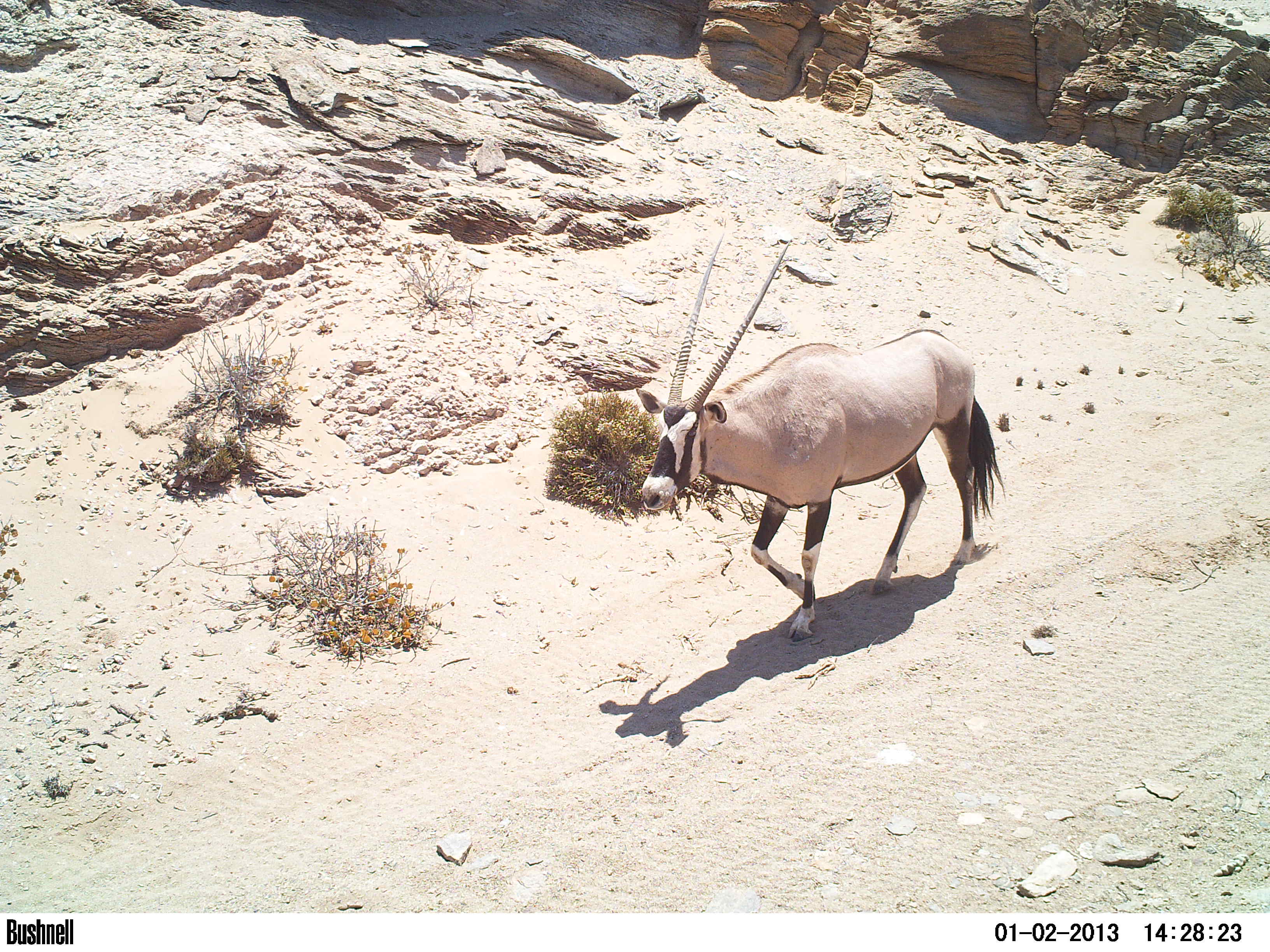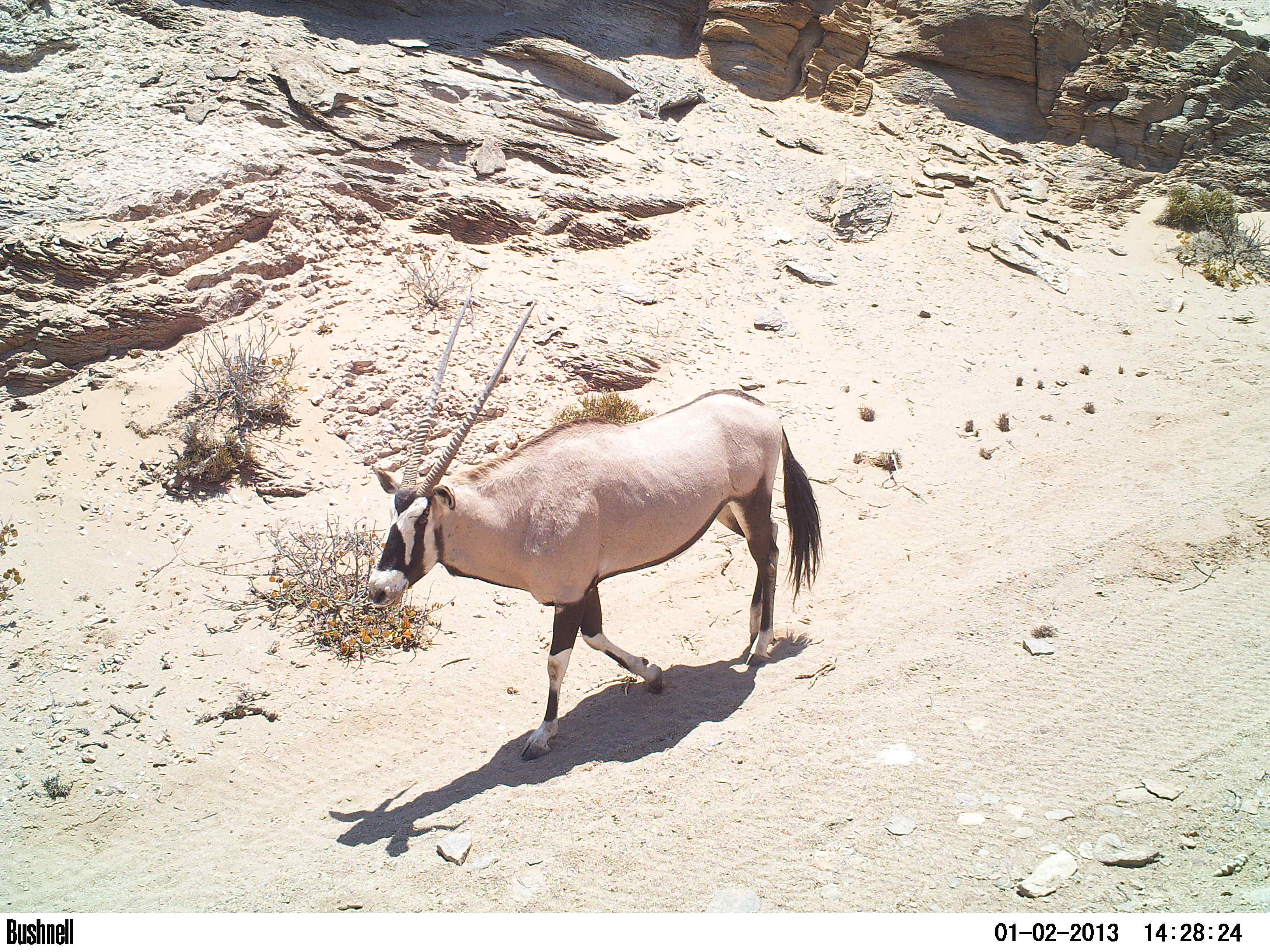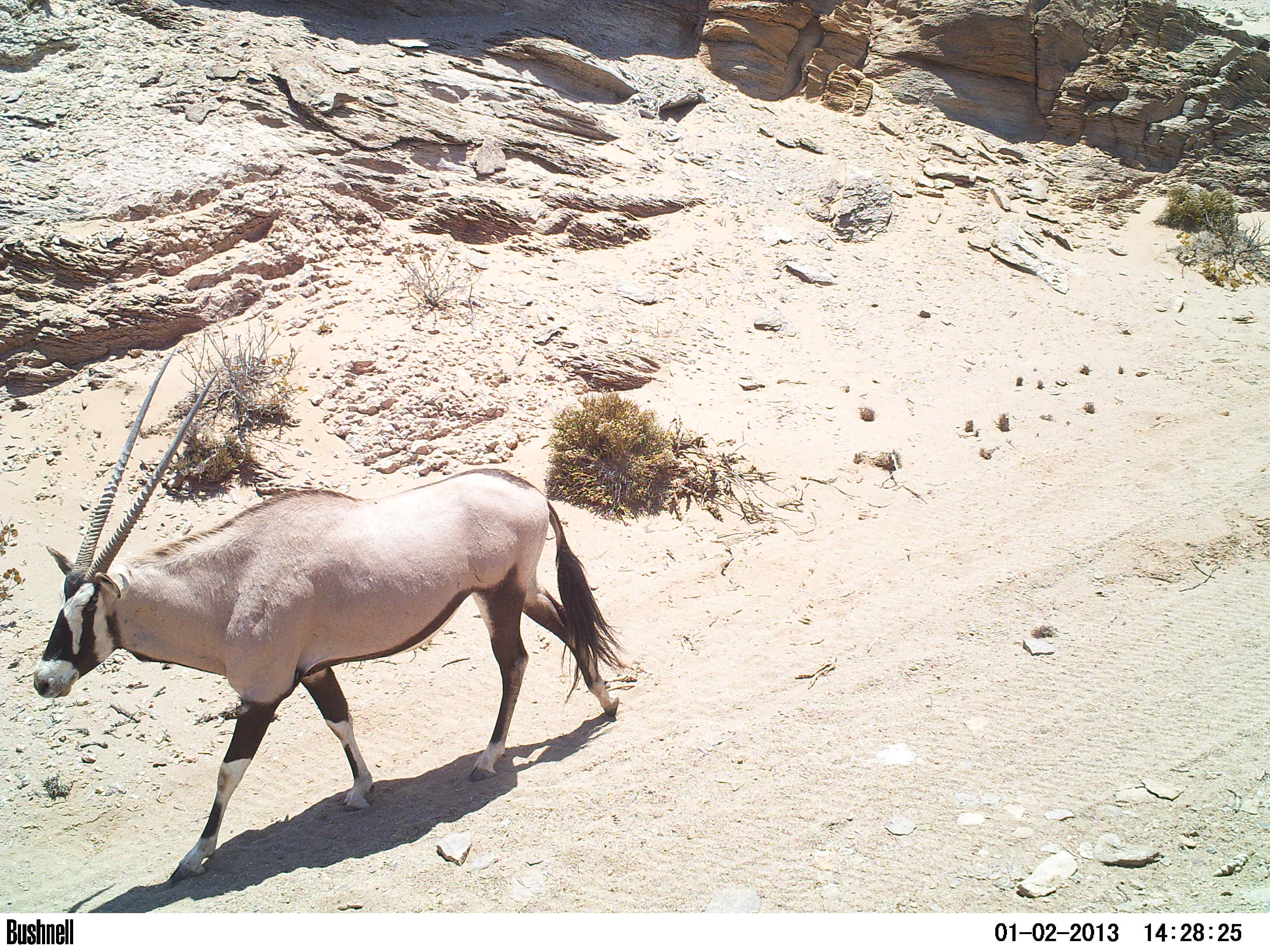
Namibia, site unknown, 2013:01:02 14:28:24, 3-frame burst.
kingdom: Animalia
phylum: Chordata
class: Mammalia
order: Artiodactyla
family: Bovidae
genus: Oryx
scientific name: Oryx gazella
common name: gemsbok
Oryx gazella (gemsbok).